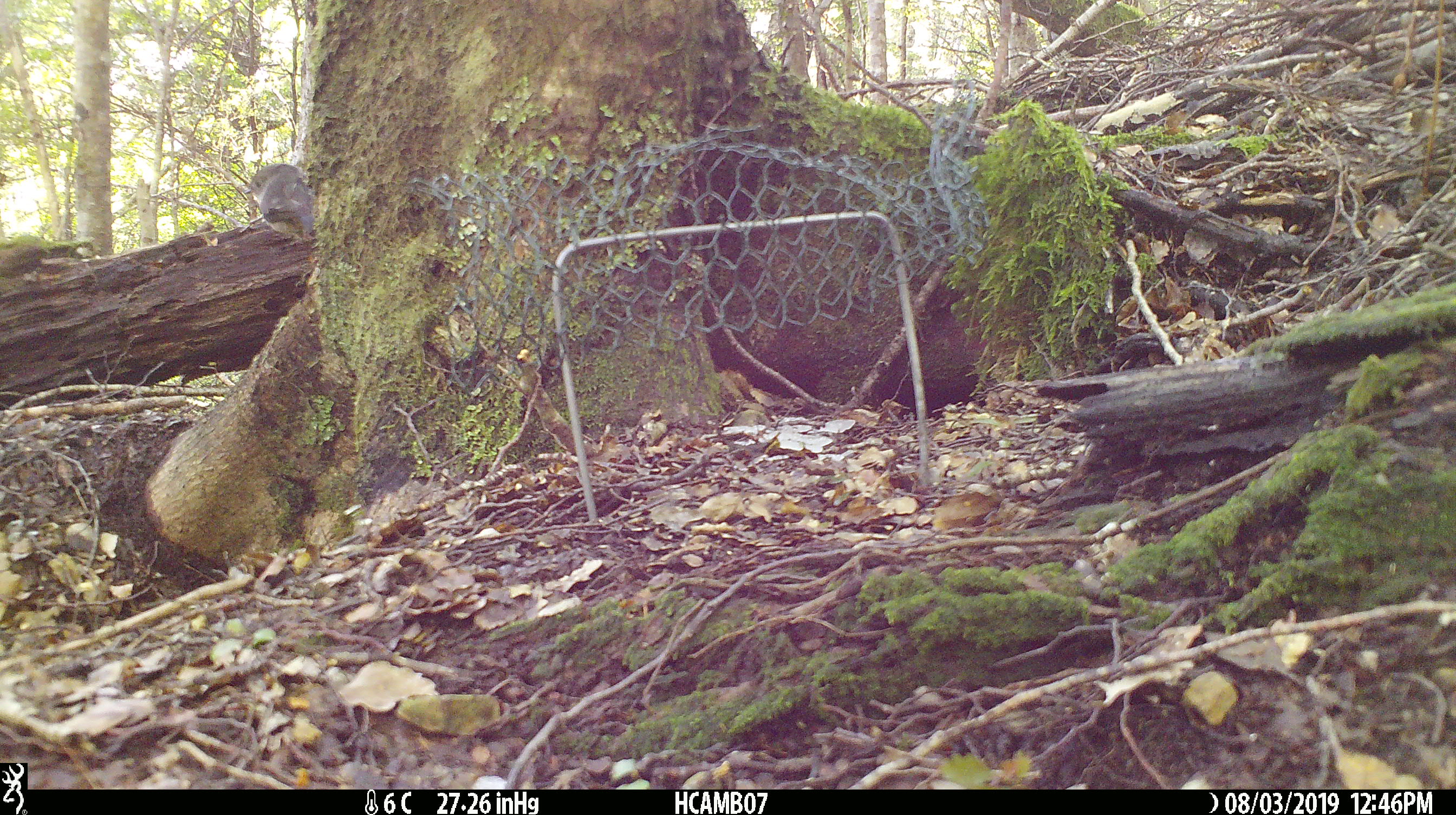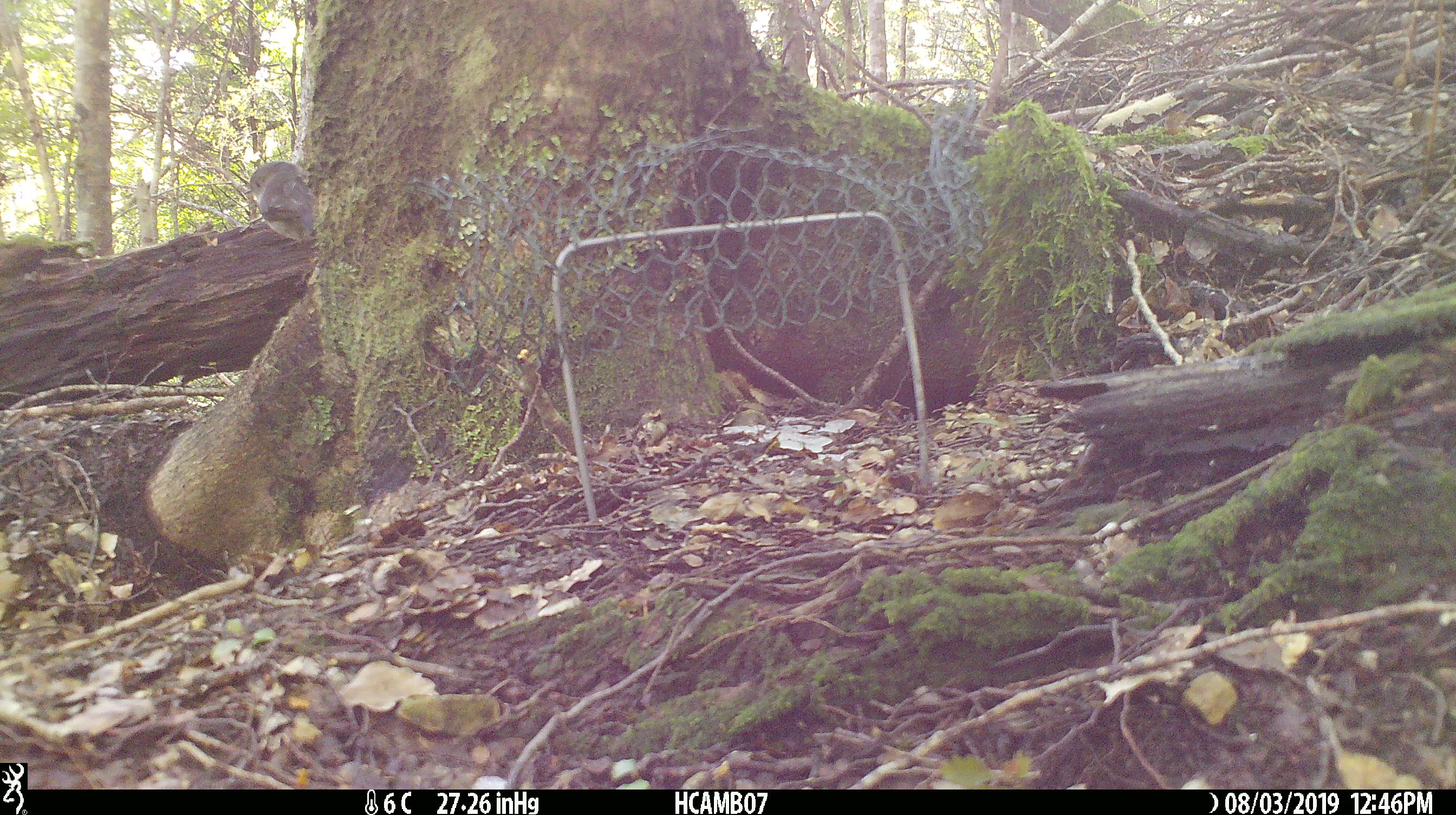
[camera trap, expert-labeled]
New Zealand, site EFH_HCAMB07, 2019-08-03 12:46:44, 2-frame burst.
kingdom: Animalia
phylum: Chordata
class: Aves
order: Passeriformes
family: Petroicidae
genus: Petroica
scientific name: Petroica macrocephala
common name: tomtit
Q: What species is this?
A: Tomtit (Petroica macrocephala).